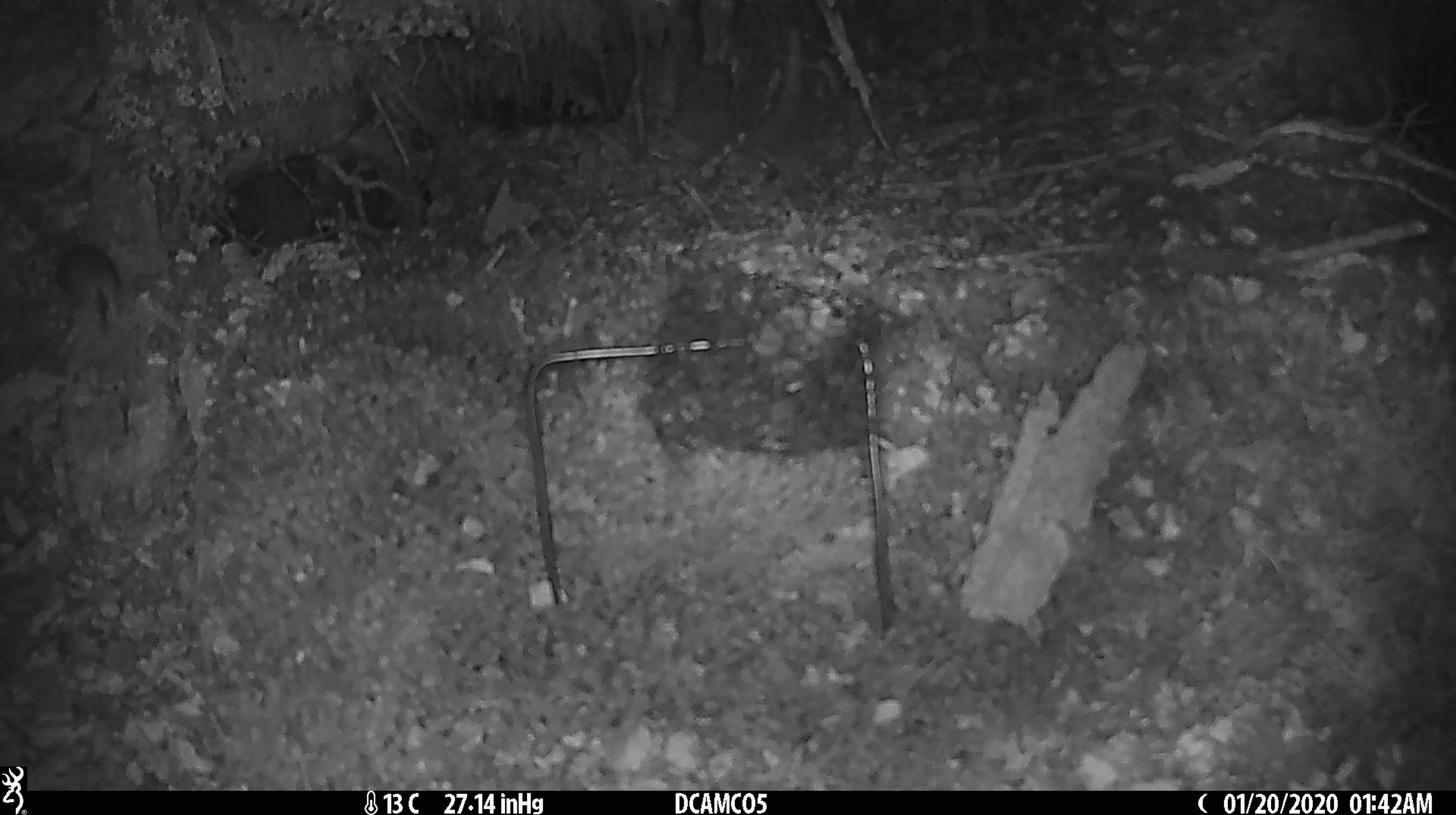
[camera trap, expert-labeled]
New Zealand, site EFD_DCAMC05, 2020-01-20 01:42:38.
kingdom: Animalia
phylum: Chordata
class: Mammalia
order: Rodentia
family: Muridae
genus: Mus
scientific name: Mus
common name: mouse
Mouse (Mus).